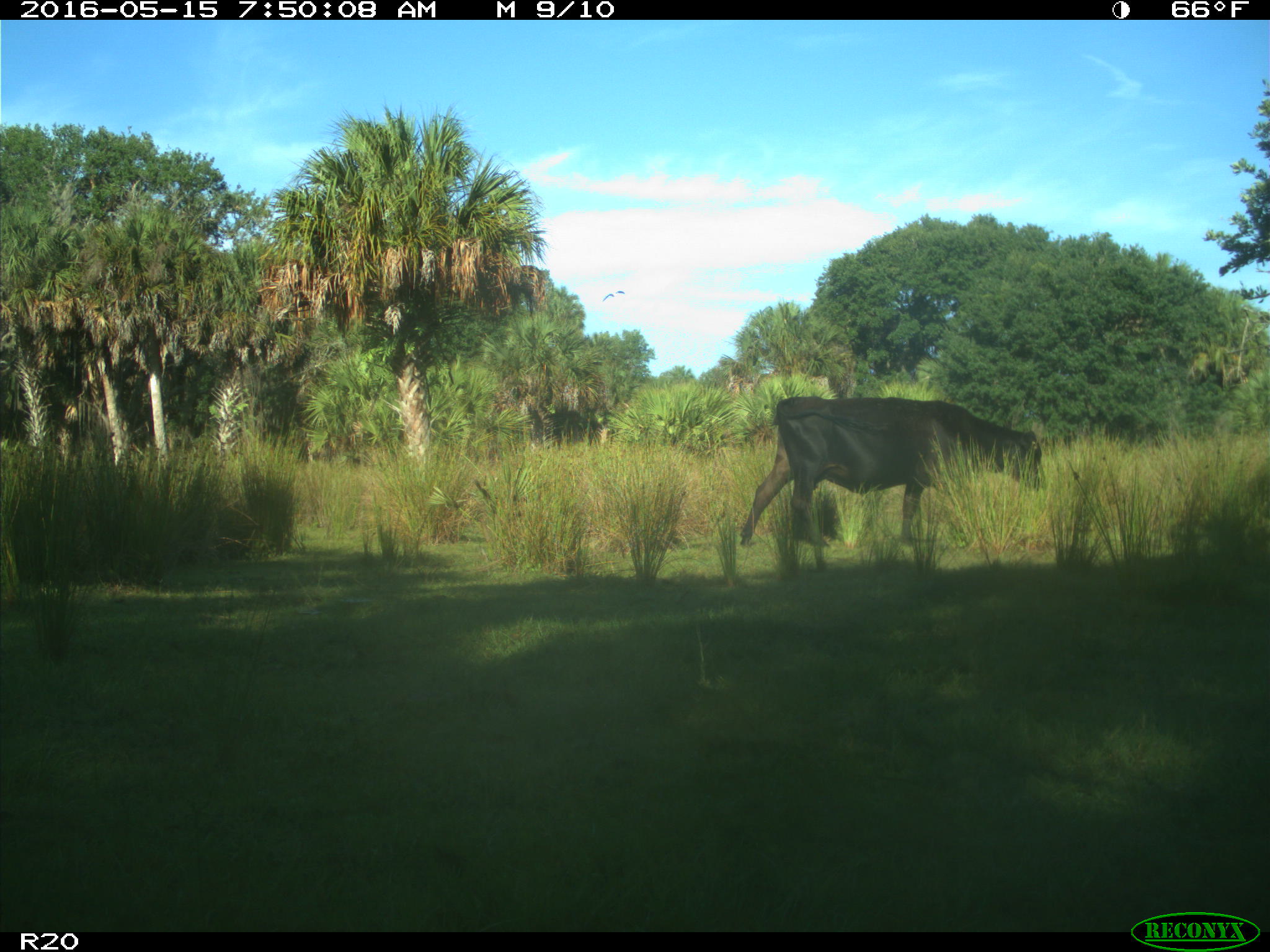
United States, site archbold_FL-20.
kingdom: Animalia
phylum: Chordata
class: Mammalia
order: Artiodactyla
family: Bovidae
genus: Bos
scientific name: Bos taurus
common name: domestic cow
Bos taurus (domestic cow).